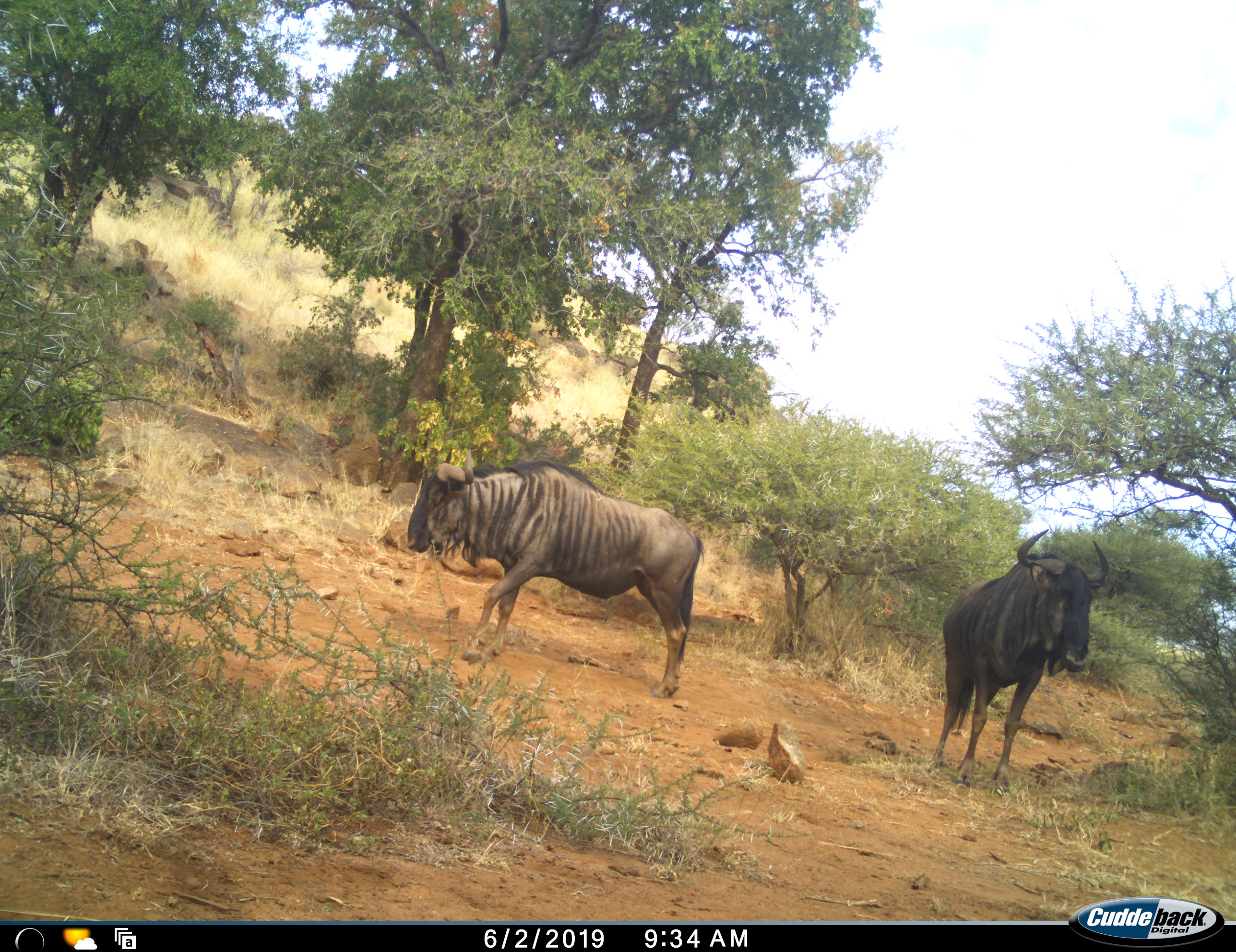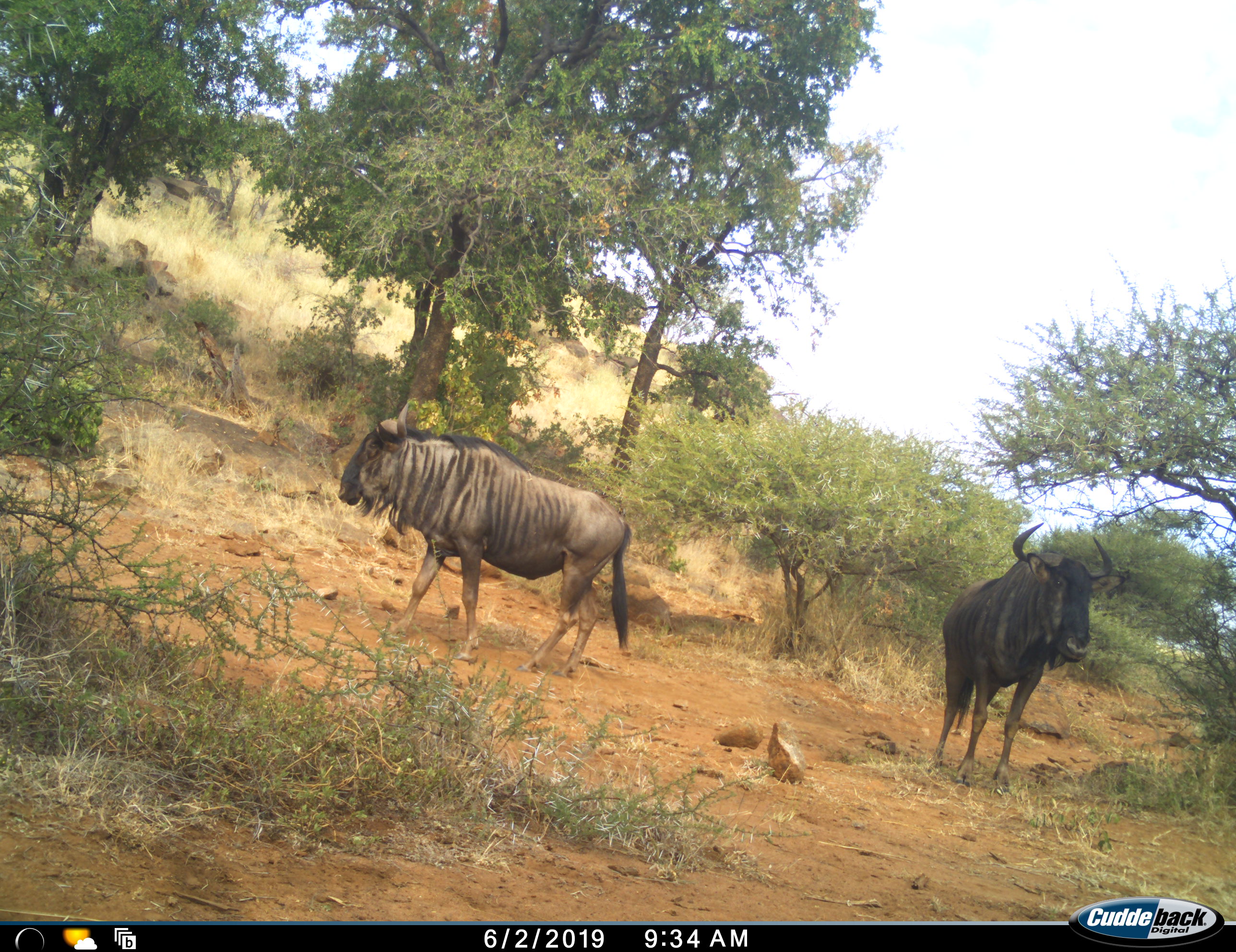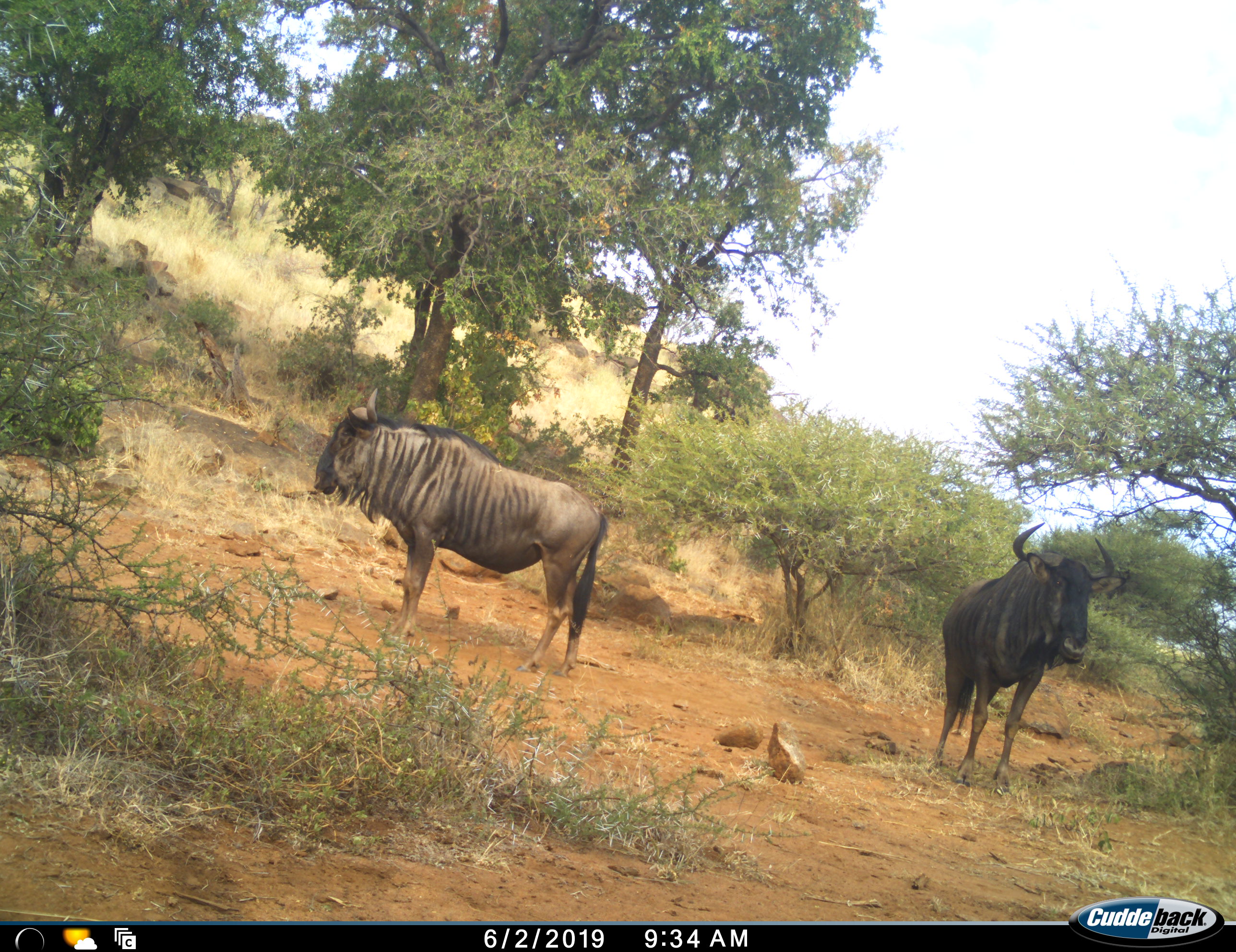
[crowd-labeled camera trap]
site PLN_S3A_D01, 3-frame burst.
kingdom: Animalia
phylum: Chordata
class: Mammalia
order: Artiodactyla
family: Bovidae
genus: Connochaetes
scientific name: Connochaetes taurinus taurinus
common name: blue wildebeest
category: wildebeestblue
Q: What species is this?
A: Wildebeestblue (blue wildebeest) (Connochaetes taurinus taurinus).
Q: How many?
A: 2.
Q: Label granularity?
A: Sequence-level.